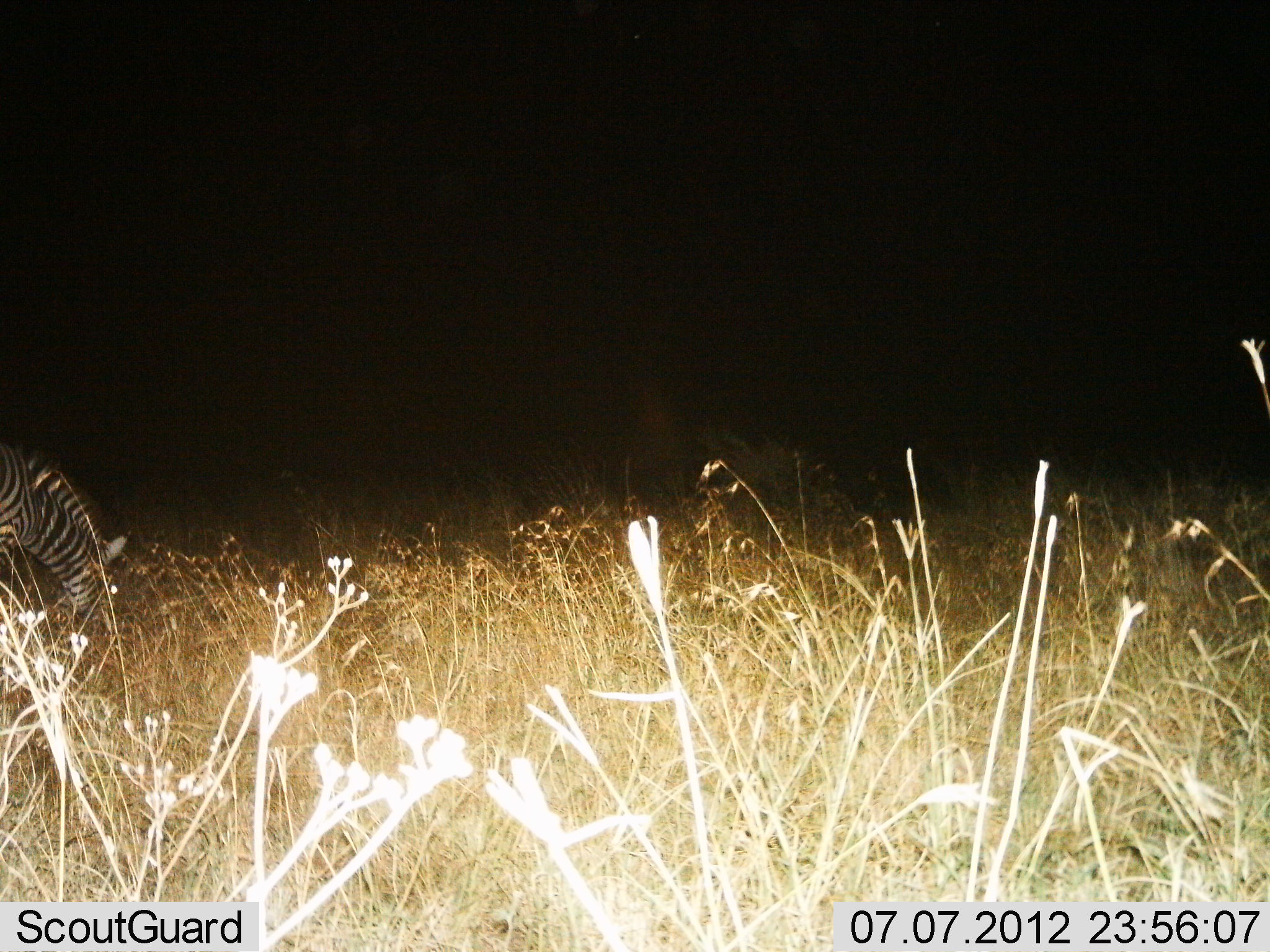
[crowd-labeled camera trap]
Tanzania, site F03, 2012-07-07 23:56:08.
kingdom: Animalia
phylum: Chordata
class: Mammalia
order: Perissodactyla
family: Equidae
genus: Equus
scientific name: Equus quagga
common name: plains zebra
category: zebra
Zebra (plains zebra) (Equus quagga), count 1. Behavior (volunteer vote fractions): standing 30%, resting 0%, moving 0%, interacting 0%. Young present (vote fraction): 0%. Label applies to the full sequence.